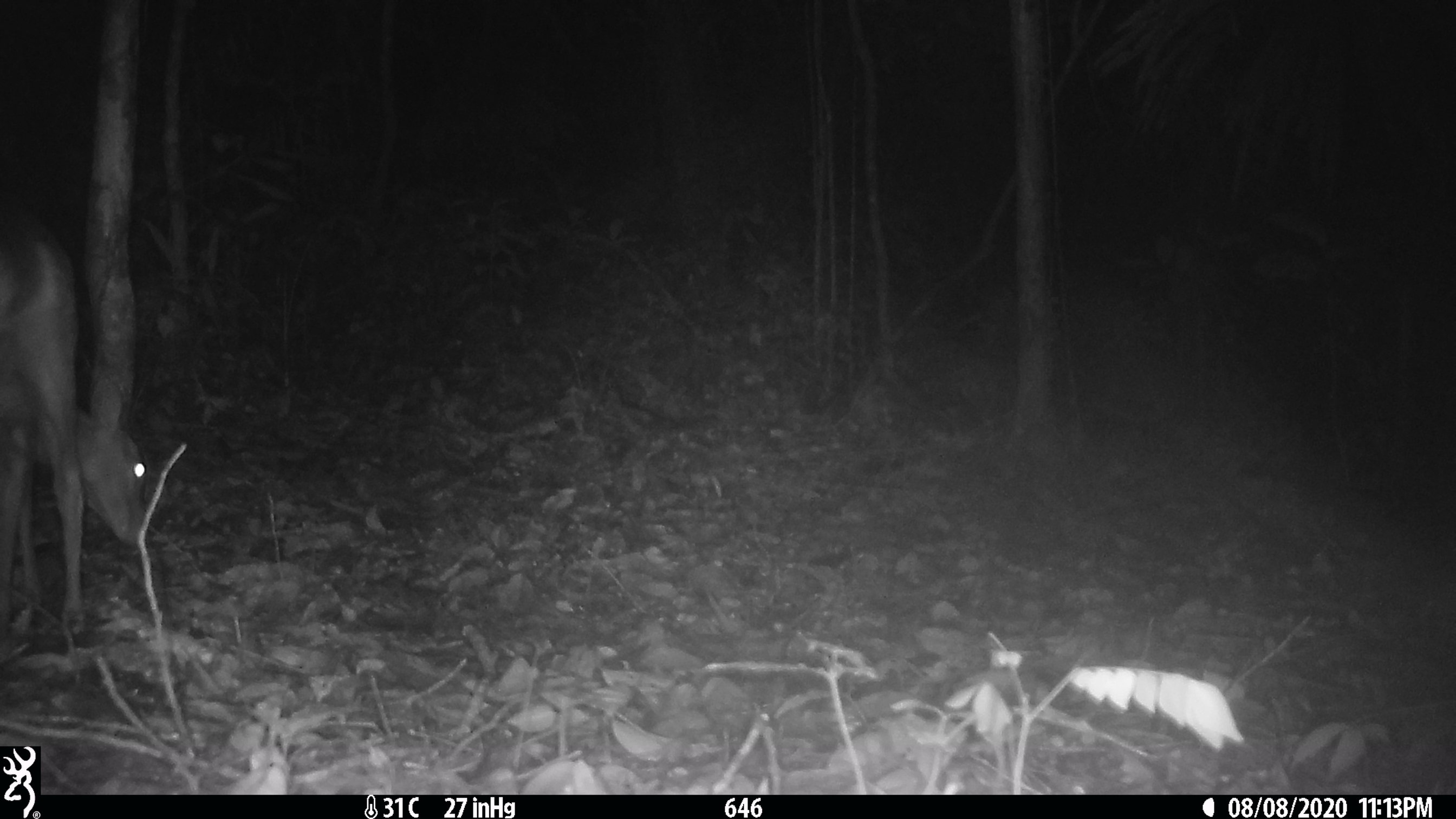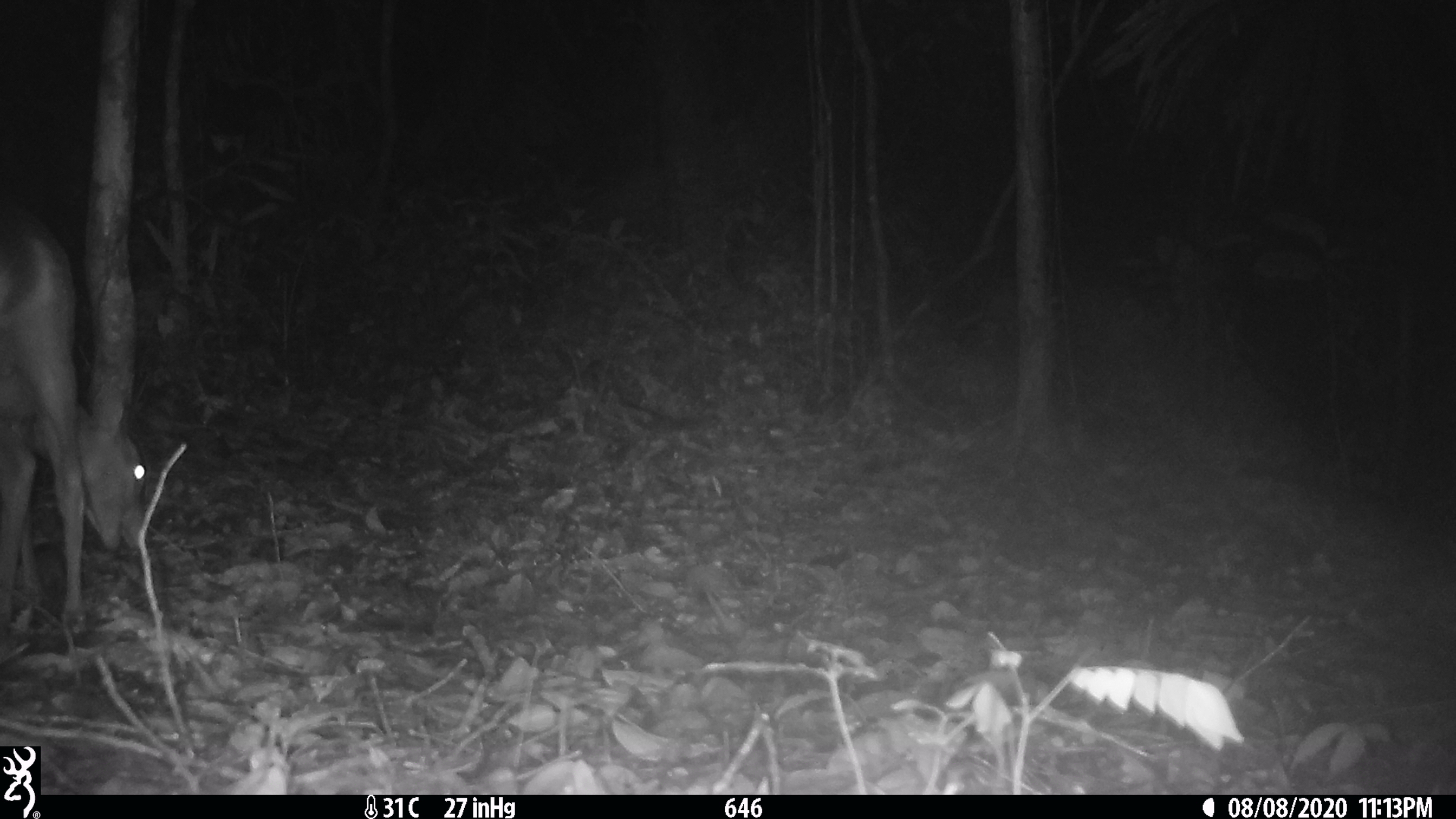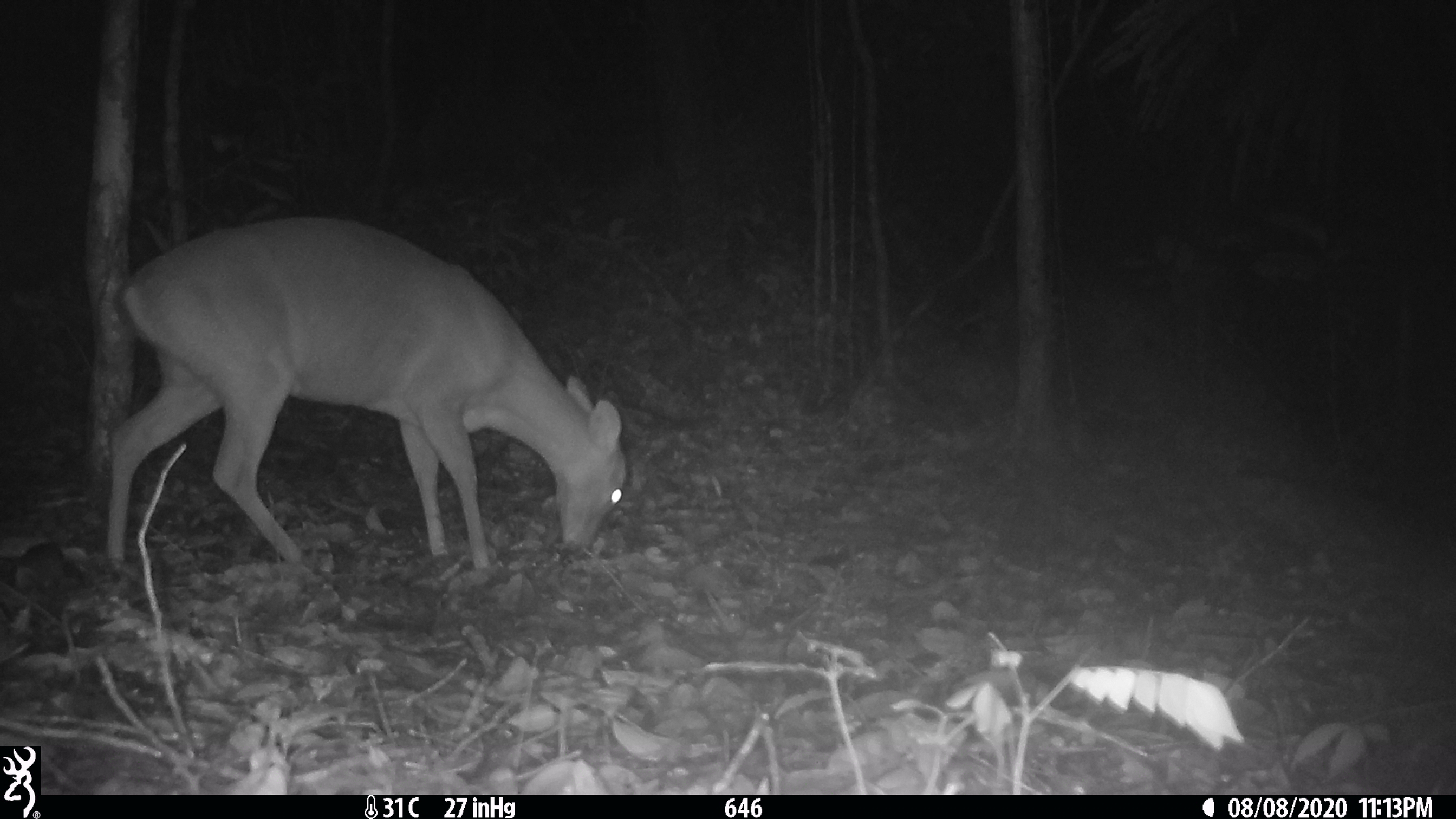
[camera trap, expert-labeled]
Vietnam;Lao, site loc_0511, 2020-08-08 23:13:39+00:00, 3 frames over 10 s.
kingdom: Animalia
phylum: Chordata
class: Mammalia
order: Artiodactyla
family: Cervidae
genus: Muntiacus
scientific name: Muntiacus vuquangensis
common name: large-antlered muntjac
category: large antlered muntjac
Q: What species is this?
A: Large antlered muntjac (large-antlered muntjac) (Muntiacus vuquangensis).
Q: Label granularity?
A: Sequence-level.